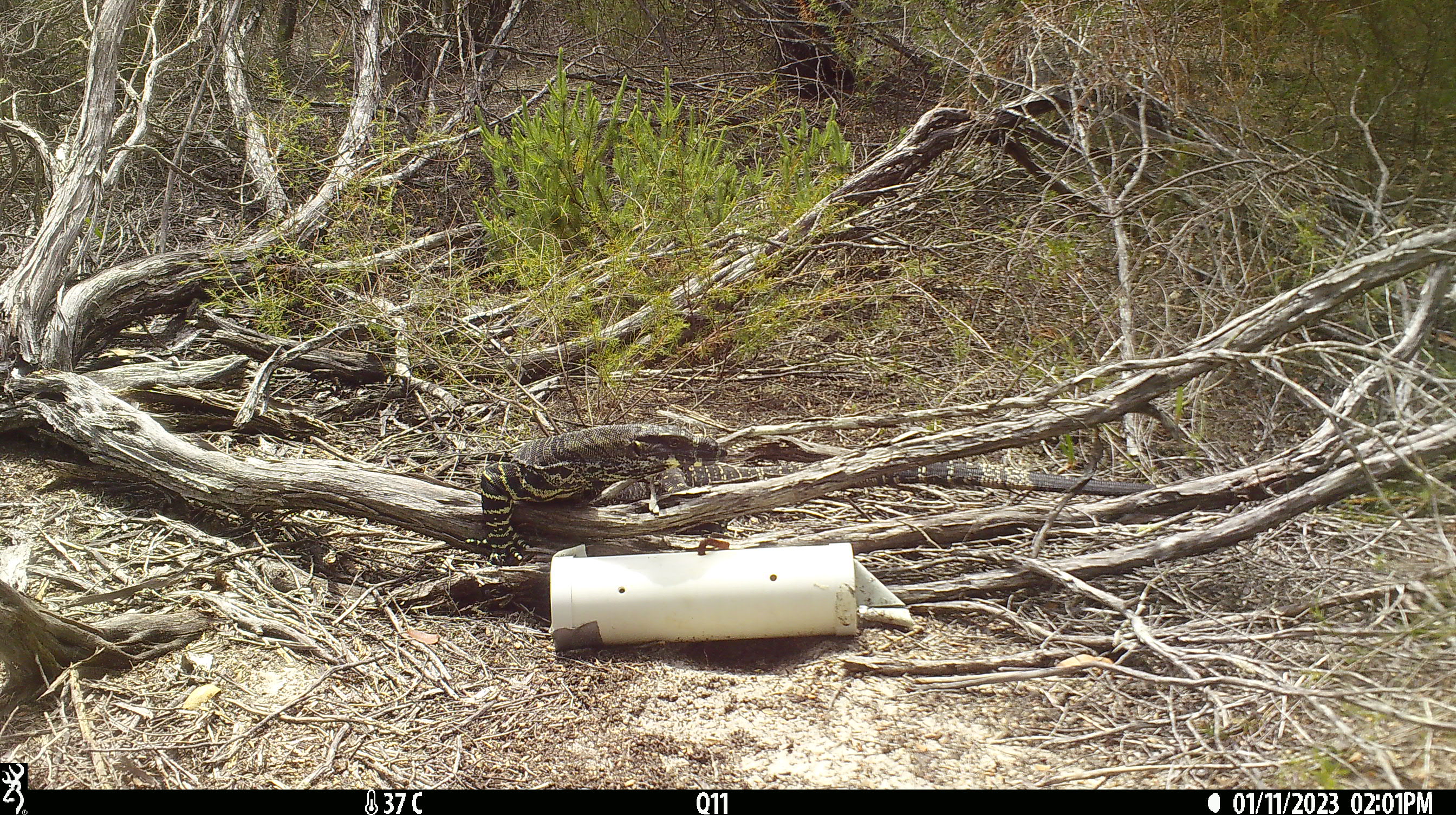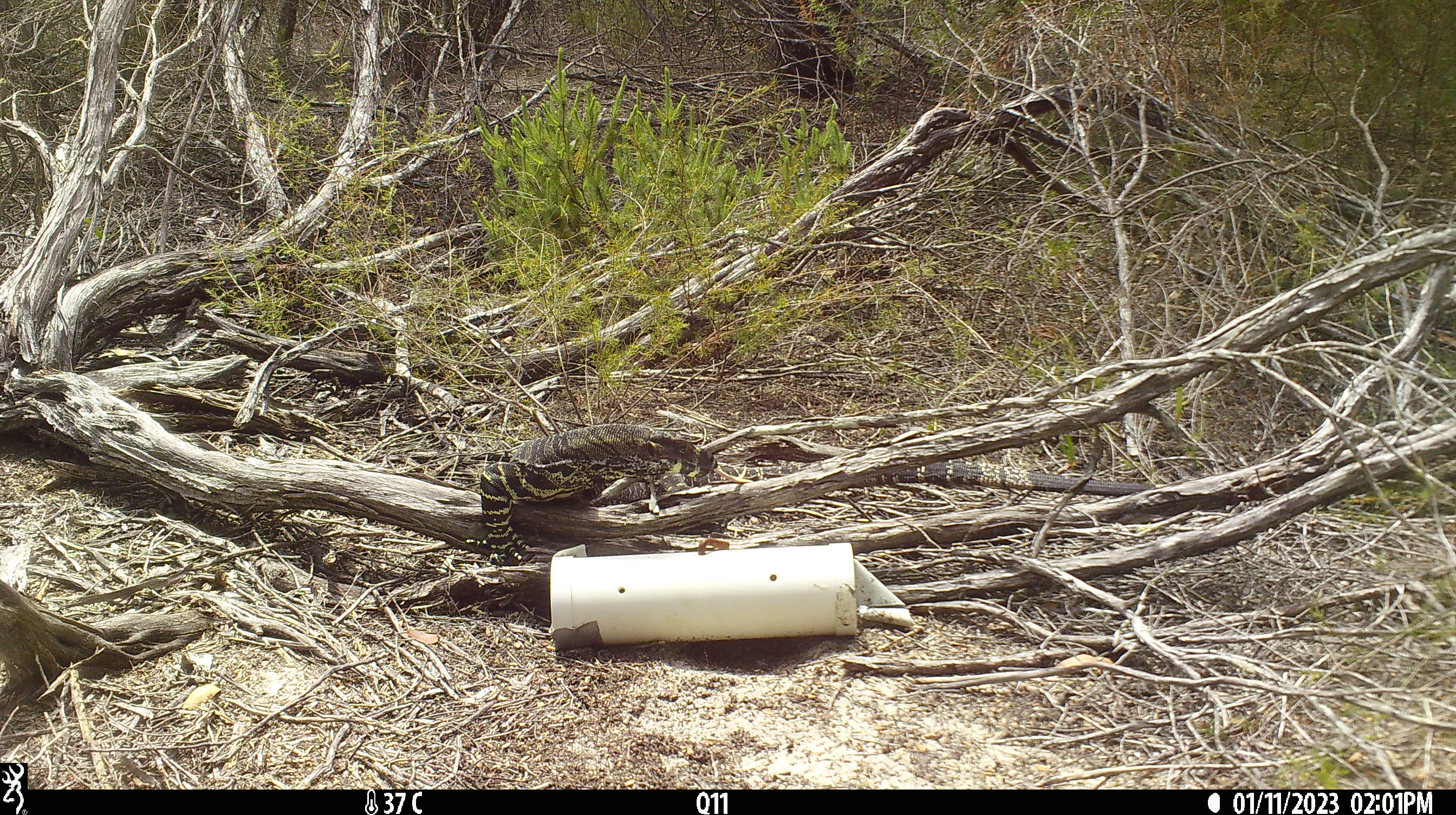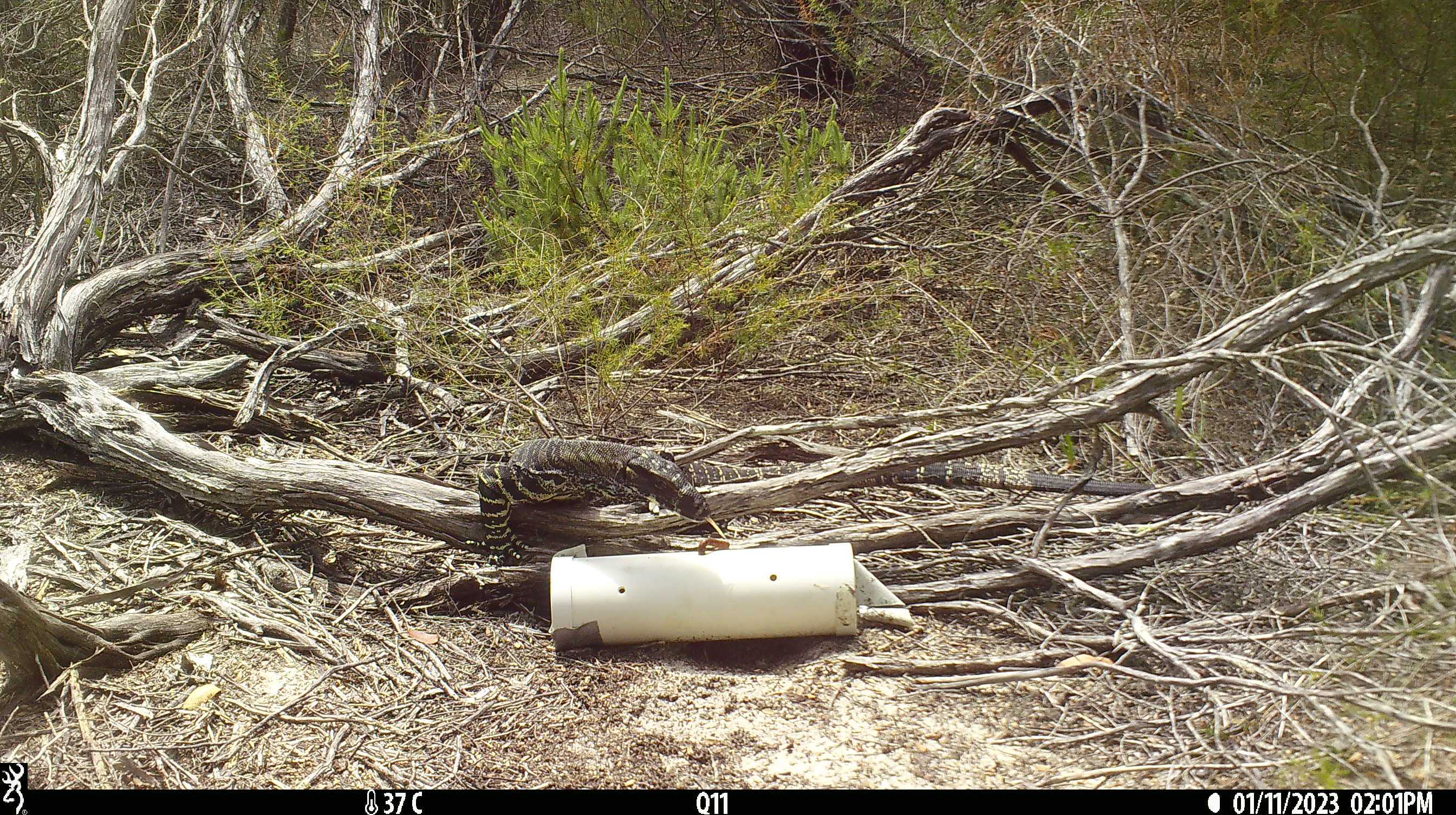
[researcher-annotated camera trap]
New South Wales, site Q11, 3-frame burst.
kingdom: Animalia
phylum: Chordata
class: Reptilia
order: Squamata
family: Varanidae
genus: Varanus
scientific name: Varanus varius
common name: lace monitor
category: goanna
Goanna (lace monitor) (Varanus varius).